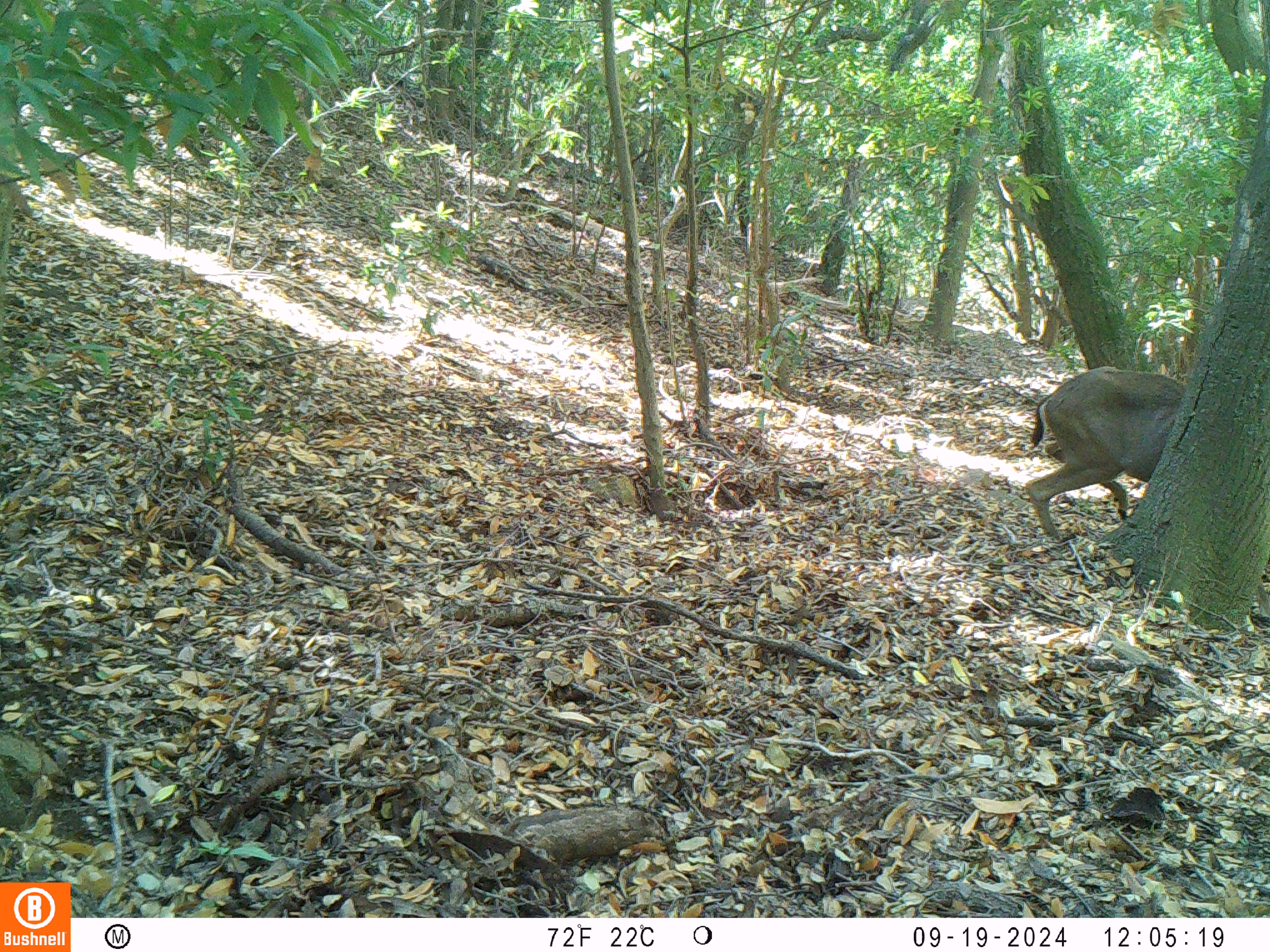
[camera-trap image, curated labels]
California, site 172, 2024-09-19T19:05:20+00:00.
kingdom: Animalia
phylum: Chordata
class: Mammalia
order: Artiodactyla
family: Cervidae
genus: Odocoileus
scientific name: Odocoileus hemionus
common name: mule deer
Mule deer (Odocoileus hemionus).